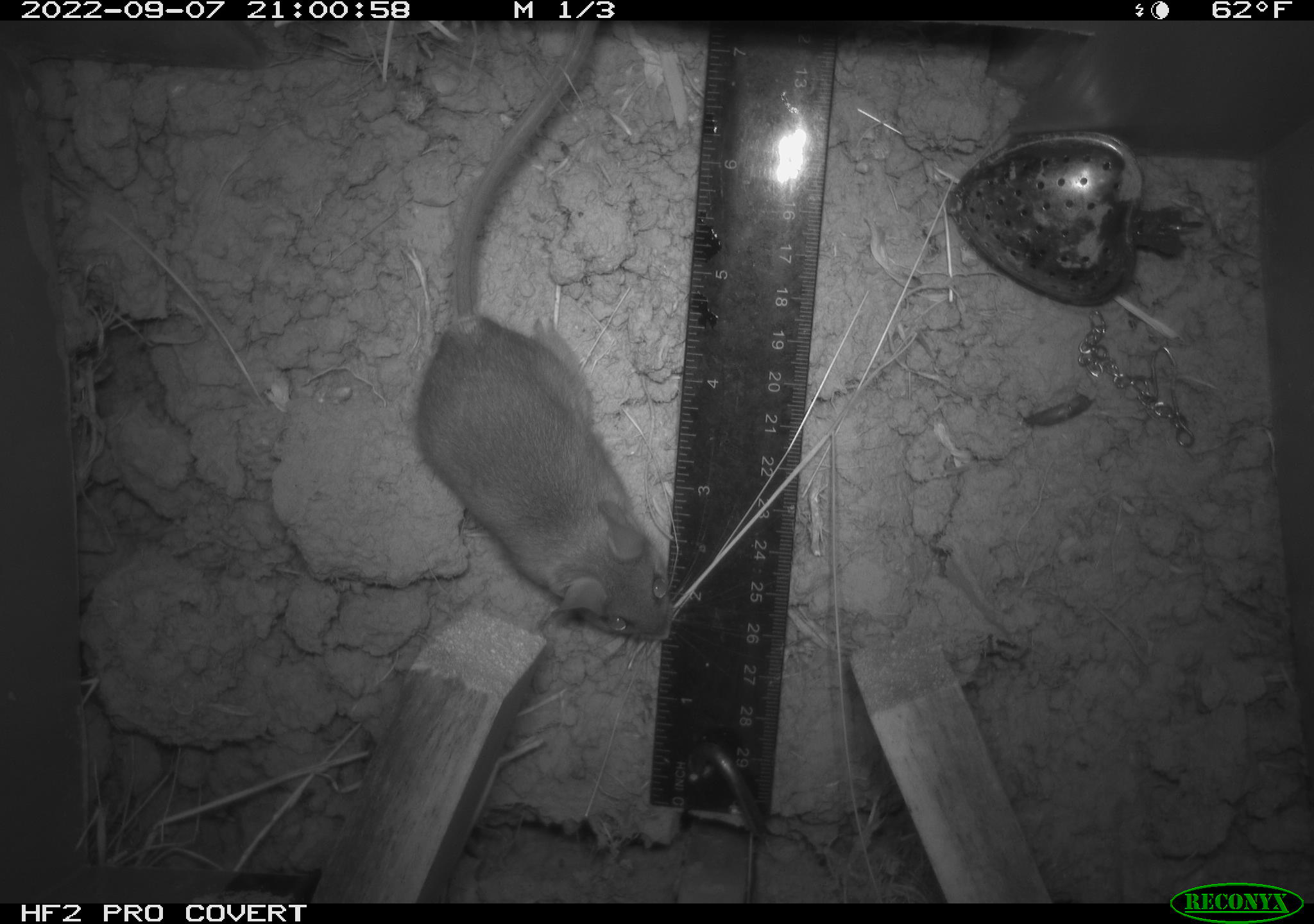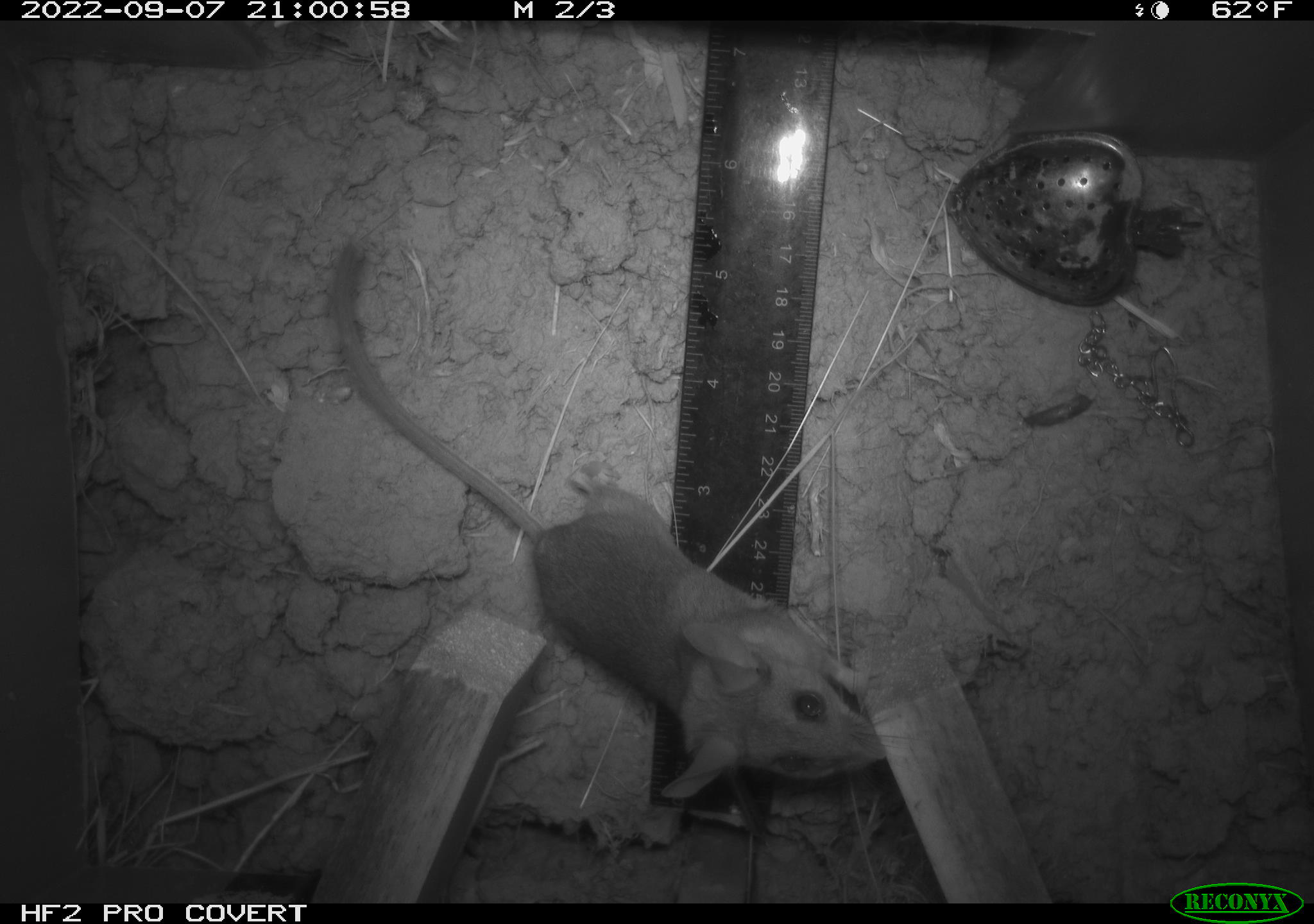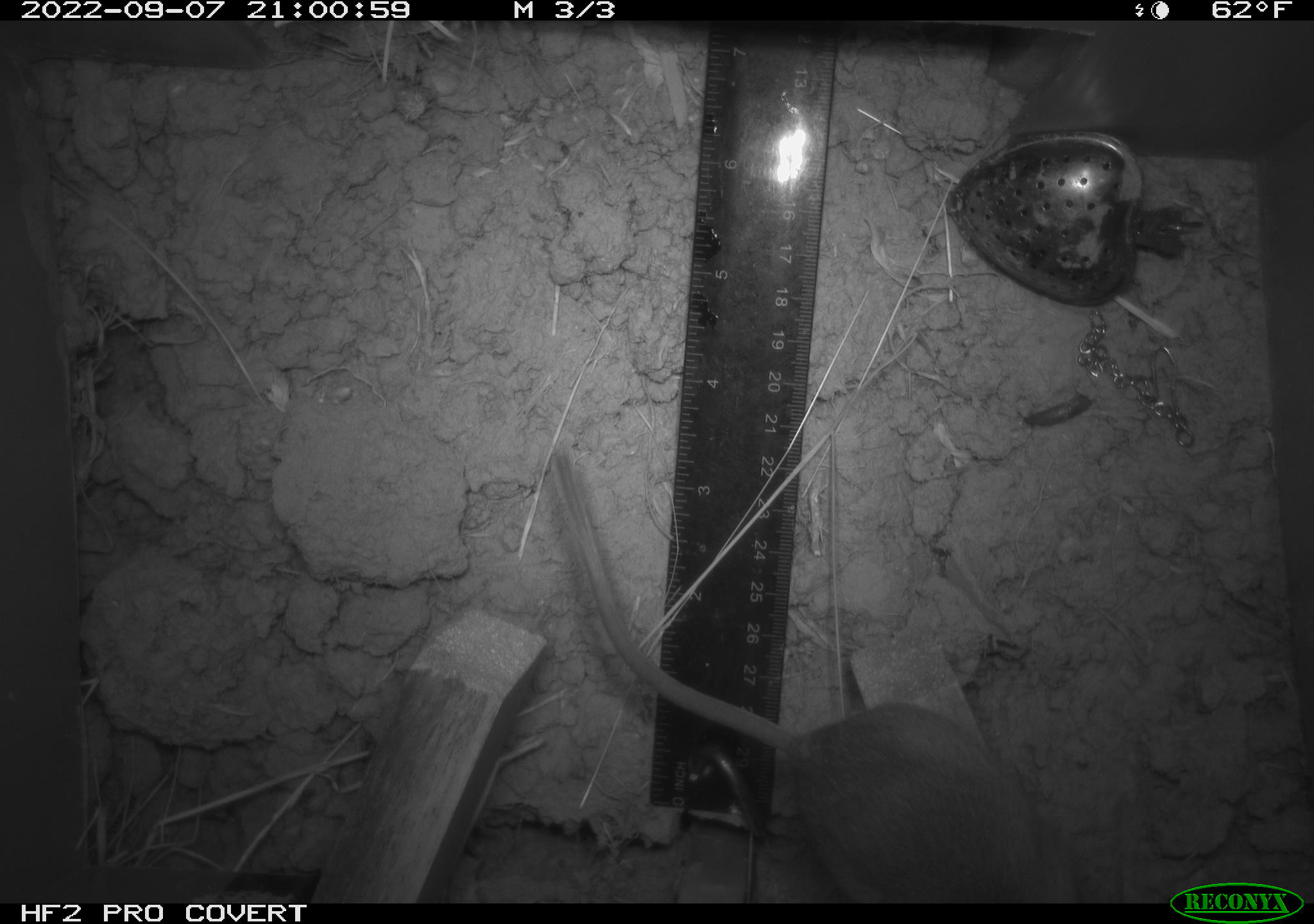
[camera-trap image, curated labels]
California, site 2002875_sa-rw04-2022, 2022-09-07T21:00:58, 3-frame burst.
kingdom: Animalia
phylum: Chordata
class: Mammalia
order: Rodentia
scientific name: Rodentia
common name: mouse species